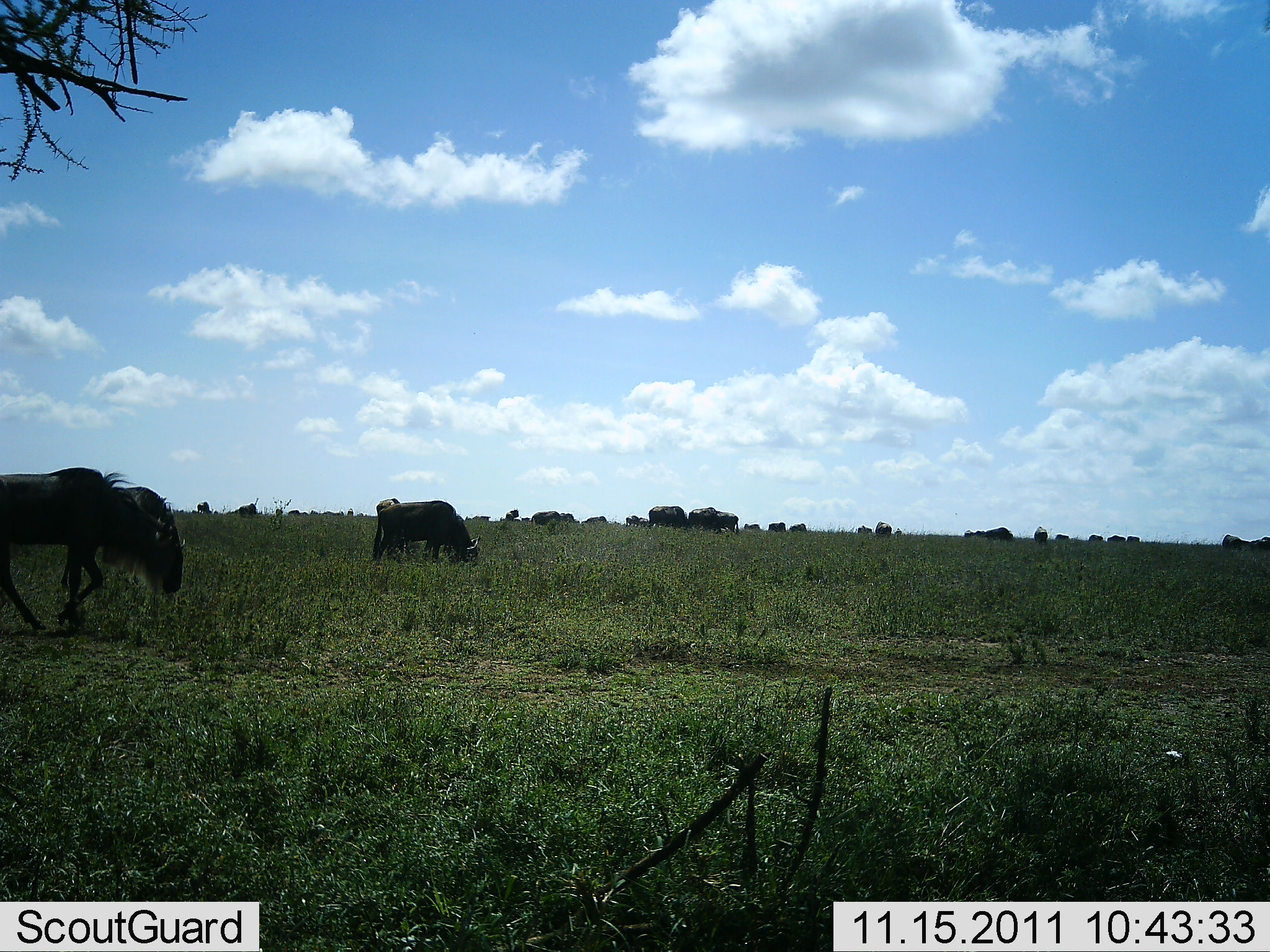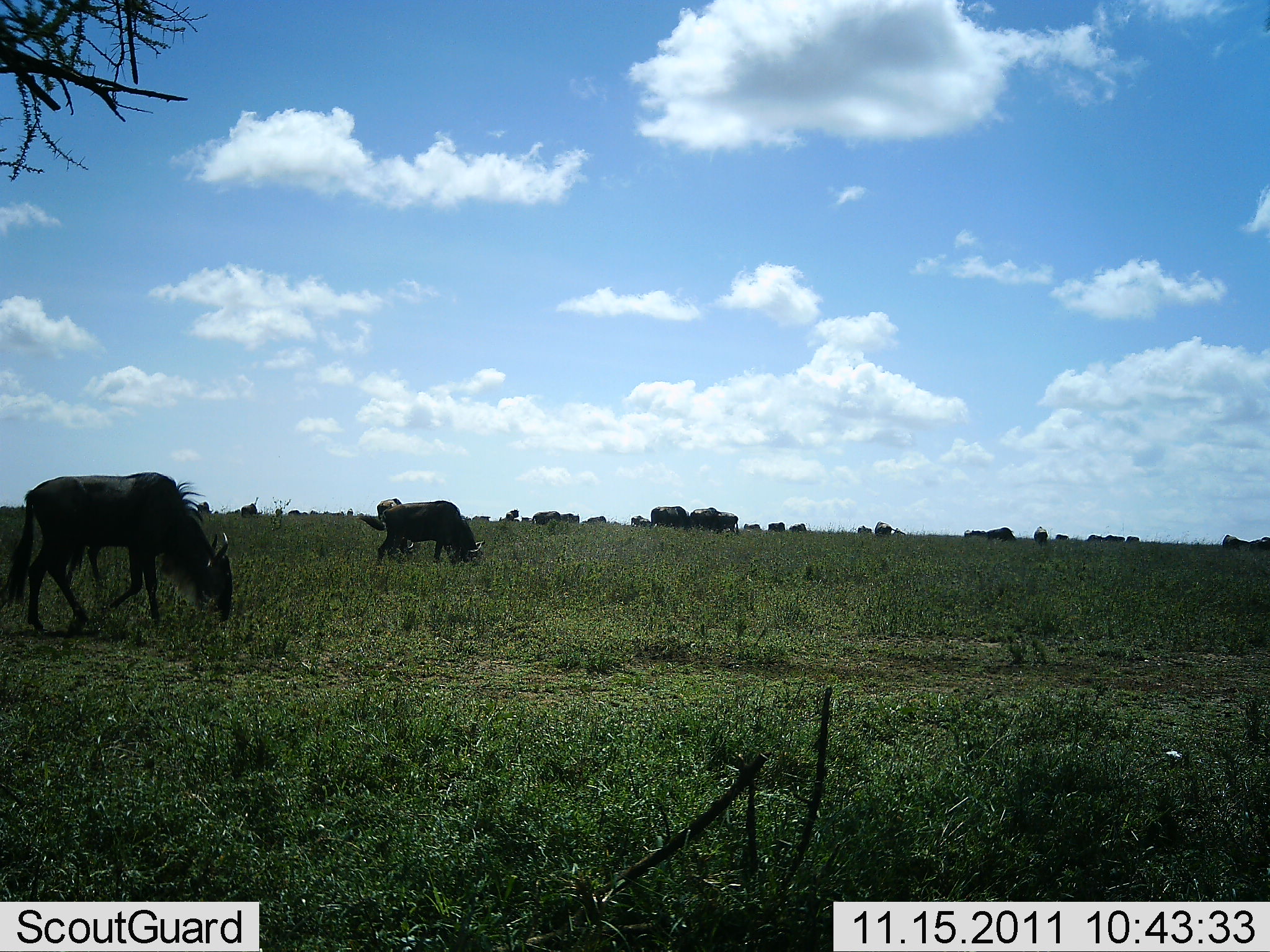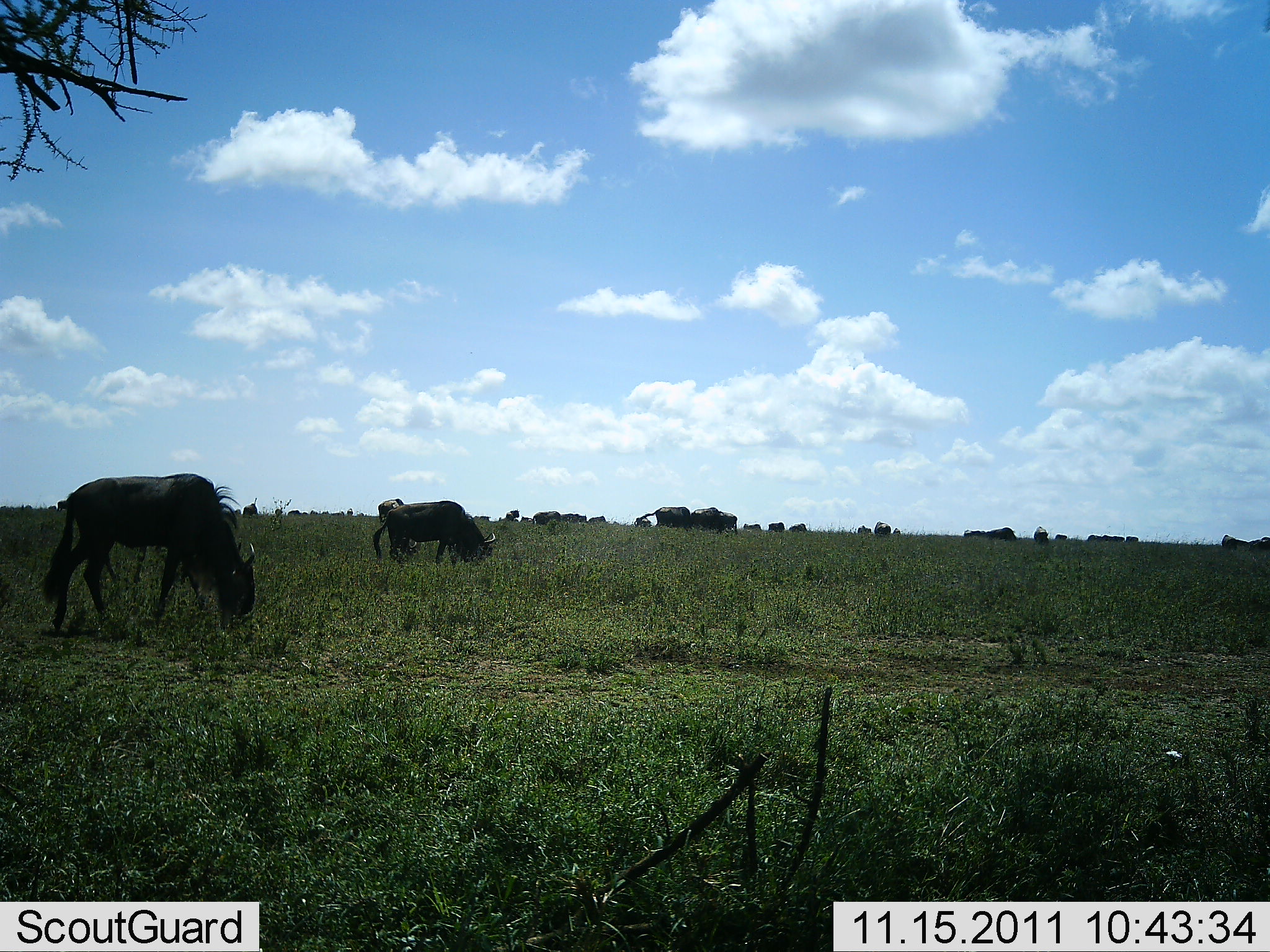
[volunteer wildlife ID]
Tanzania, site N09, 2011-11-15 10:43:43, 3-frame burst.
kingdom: Animalia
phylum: Chordata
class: Mammalia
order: Artiodactyla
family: Bovidae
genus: Connochaetes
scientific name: Connochaetes taurinus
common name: blue wildebeest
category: wildebeest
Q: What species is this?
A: Wildebeest (blue wildebeest) (Connochaetes taurinus).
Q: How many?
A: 11-50.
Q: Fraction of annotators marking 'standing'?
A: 20%.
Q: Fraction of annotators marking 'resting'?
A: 0%.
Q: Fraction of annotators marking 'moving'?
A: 30%.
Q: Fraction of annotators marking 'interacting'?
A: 0%.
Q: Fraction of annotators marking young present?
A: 0%.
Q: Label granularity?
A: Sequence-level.